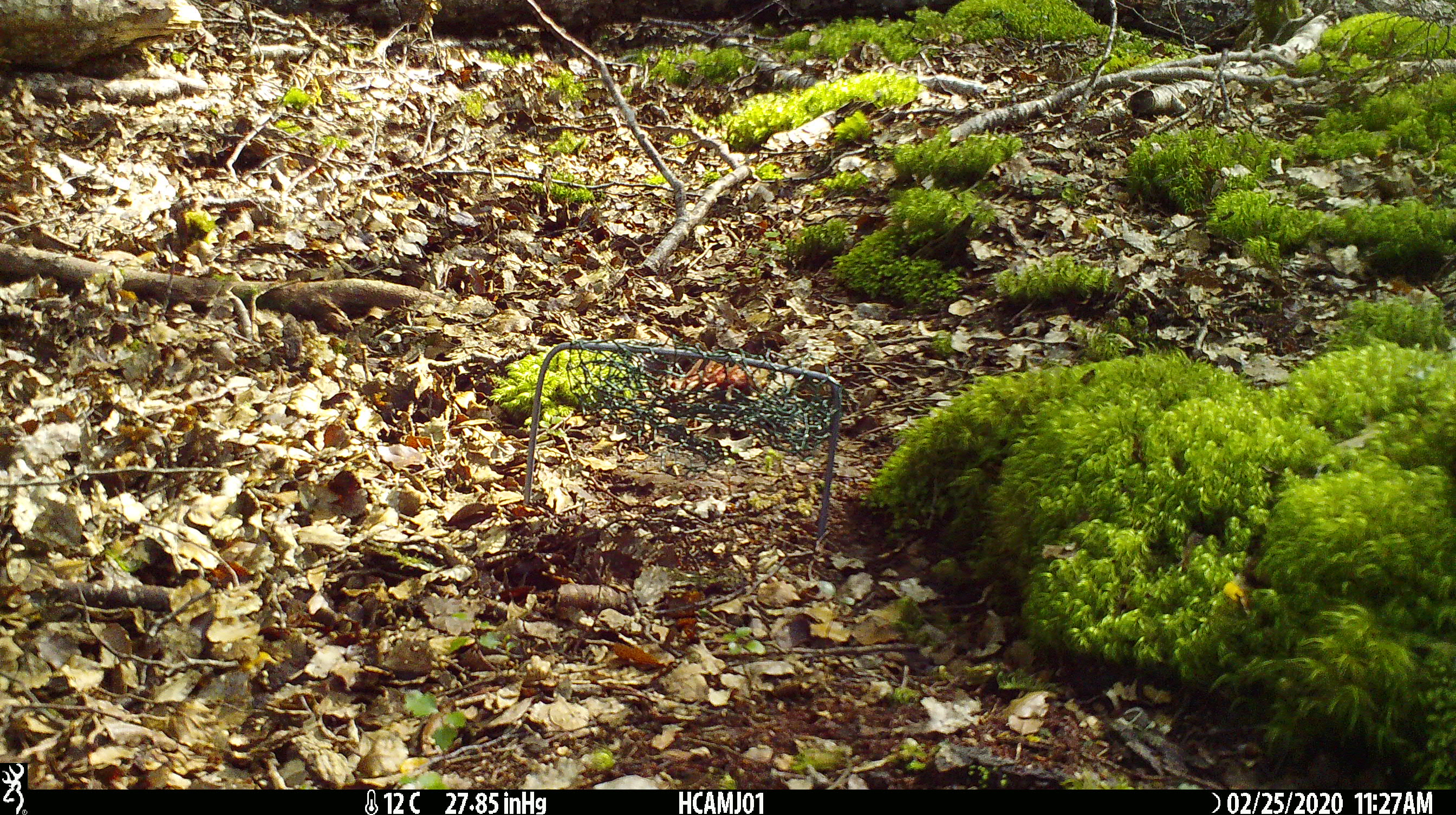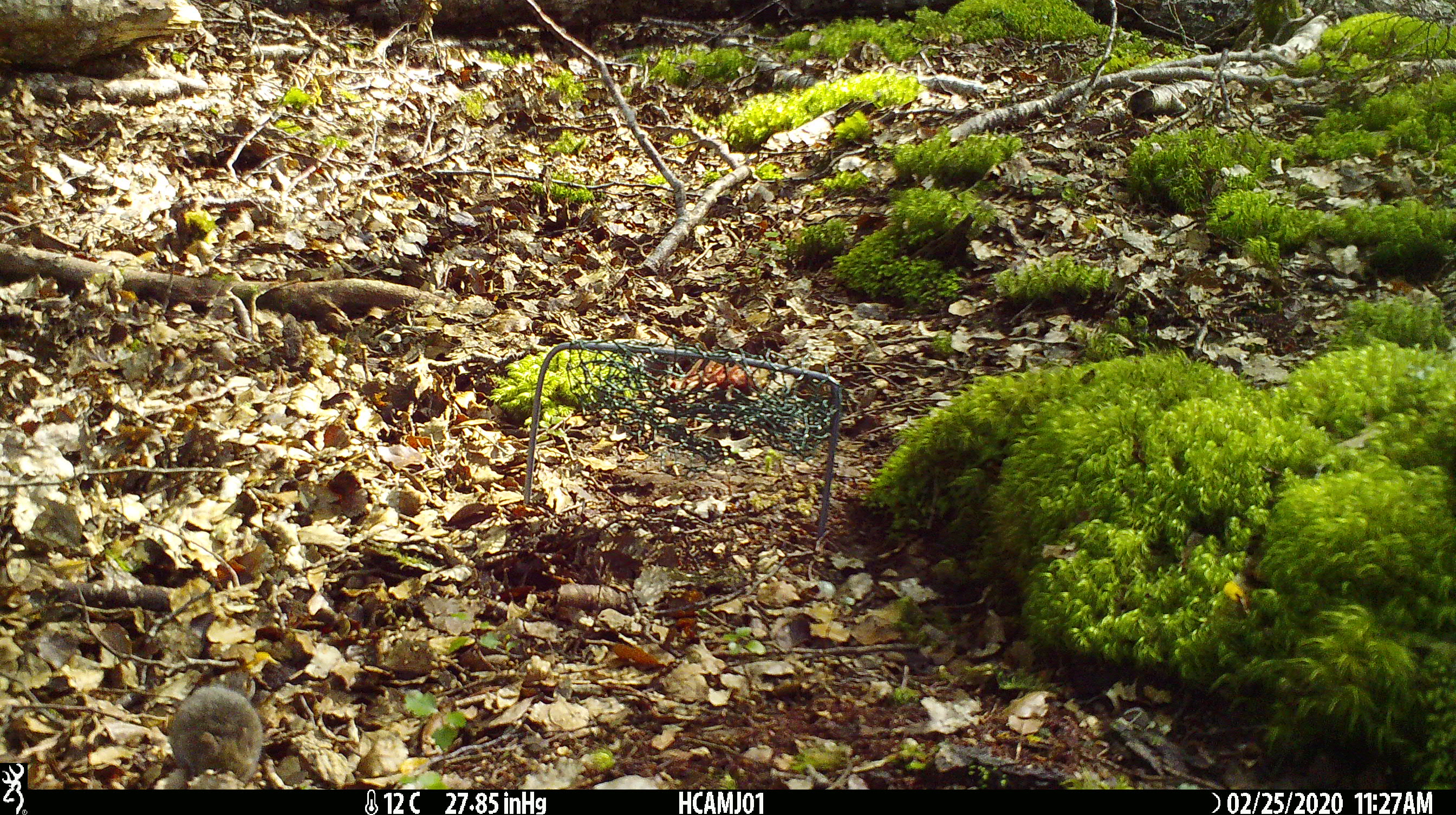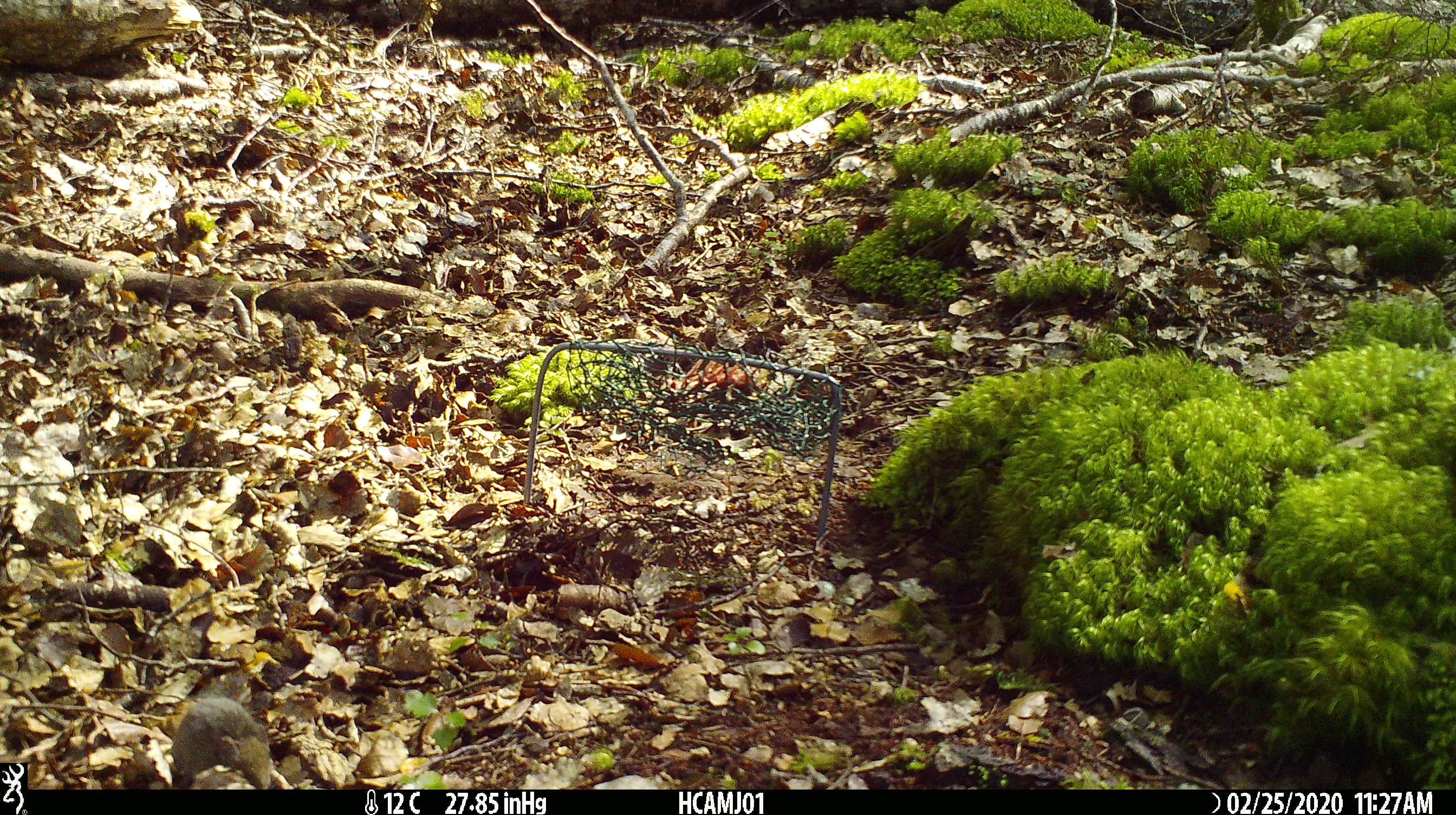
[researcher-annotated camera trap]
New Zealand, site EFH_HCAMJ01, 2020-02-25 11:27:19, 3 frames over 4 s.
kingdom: Animalia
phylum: Chordata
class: Mammalia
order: Rodentia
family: Muridae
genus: Mus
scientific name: Mus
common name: mouse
Mouse (Mus).